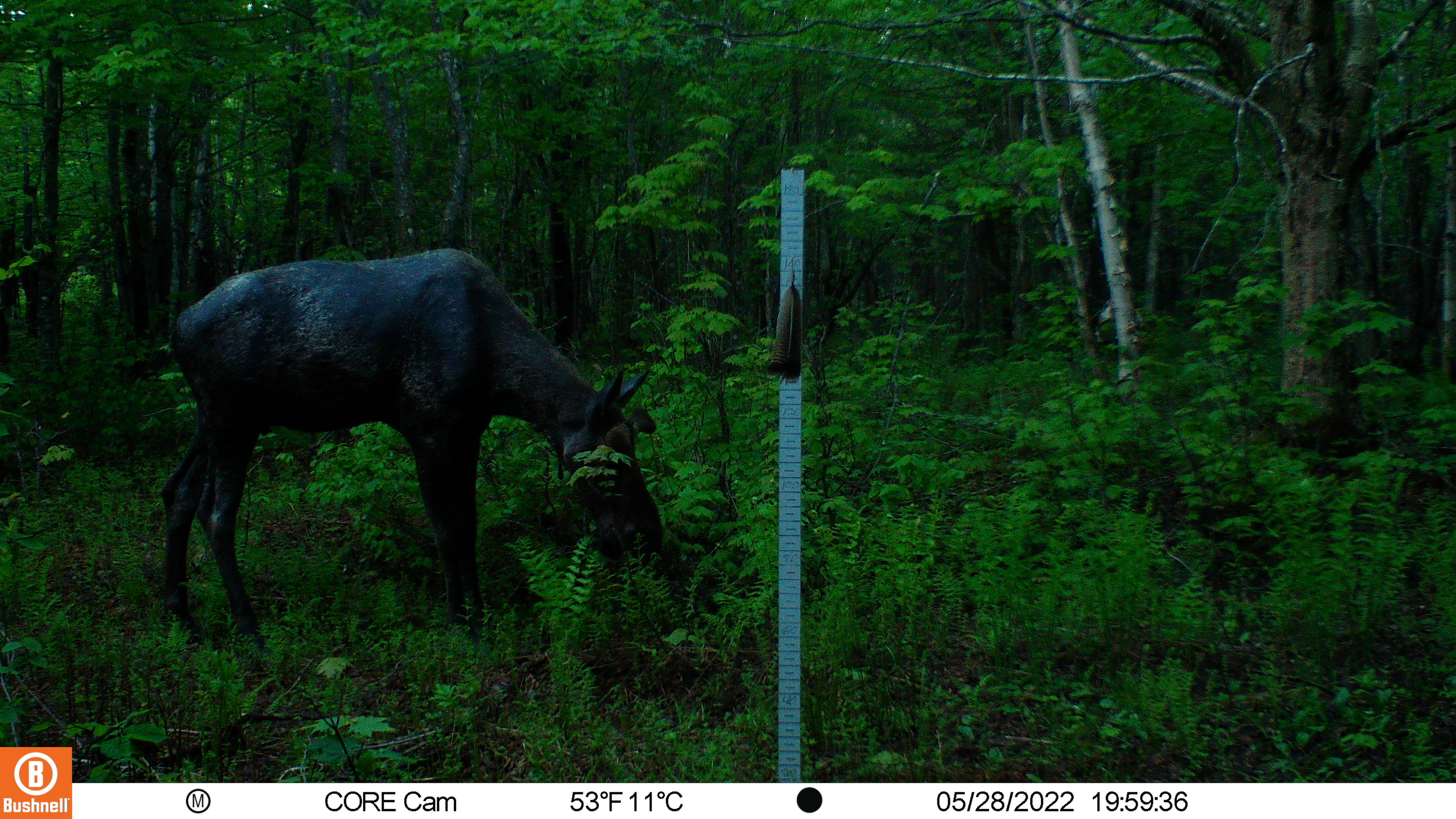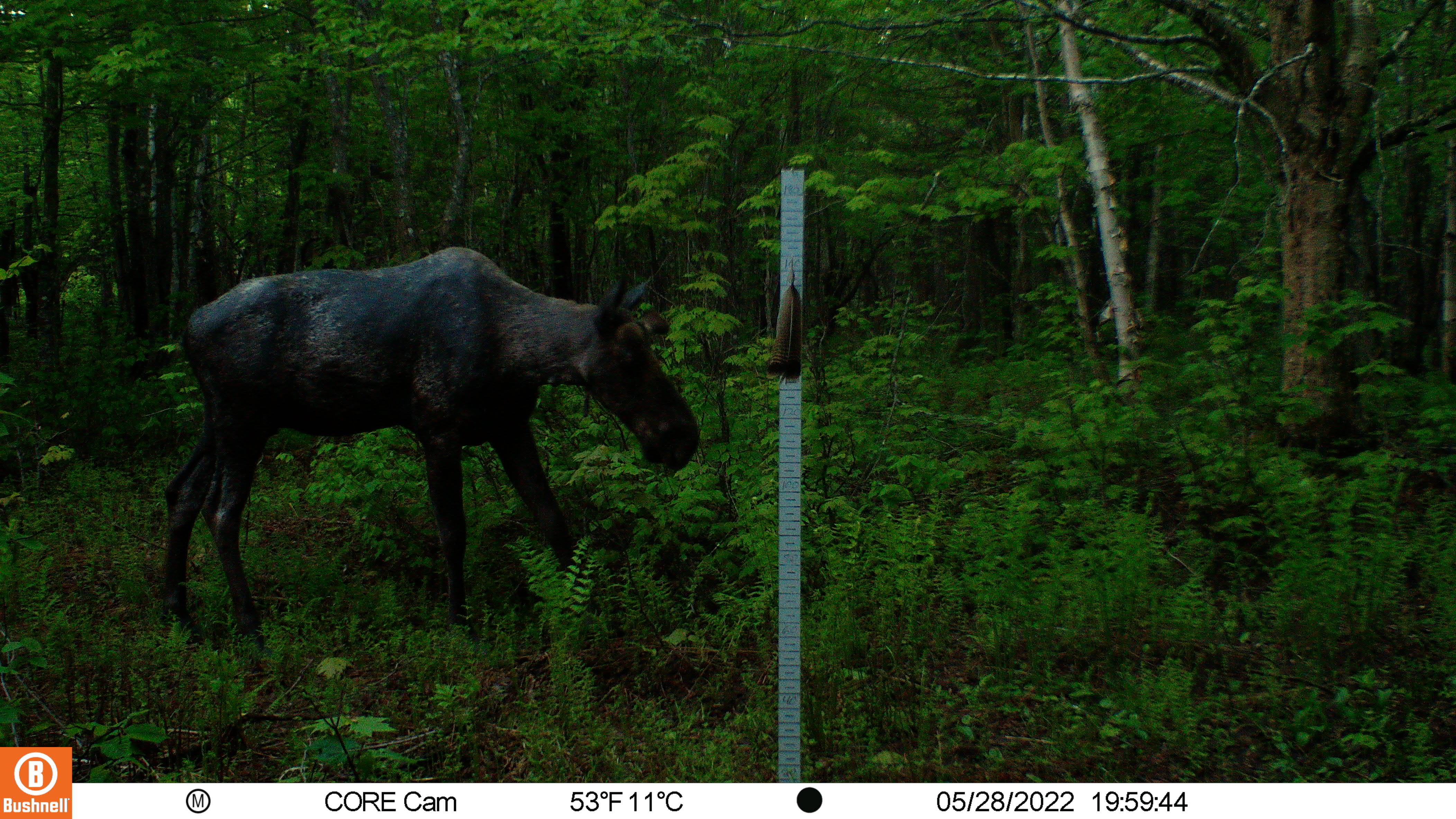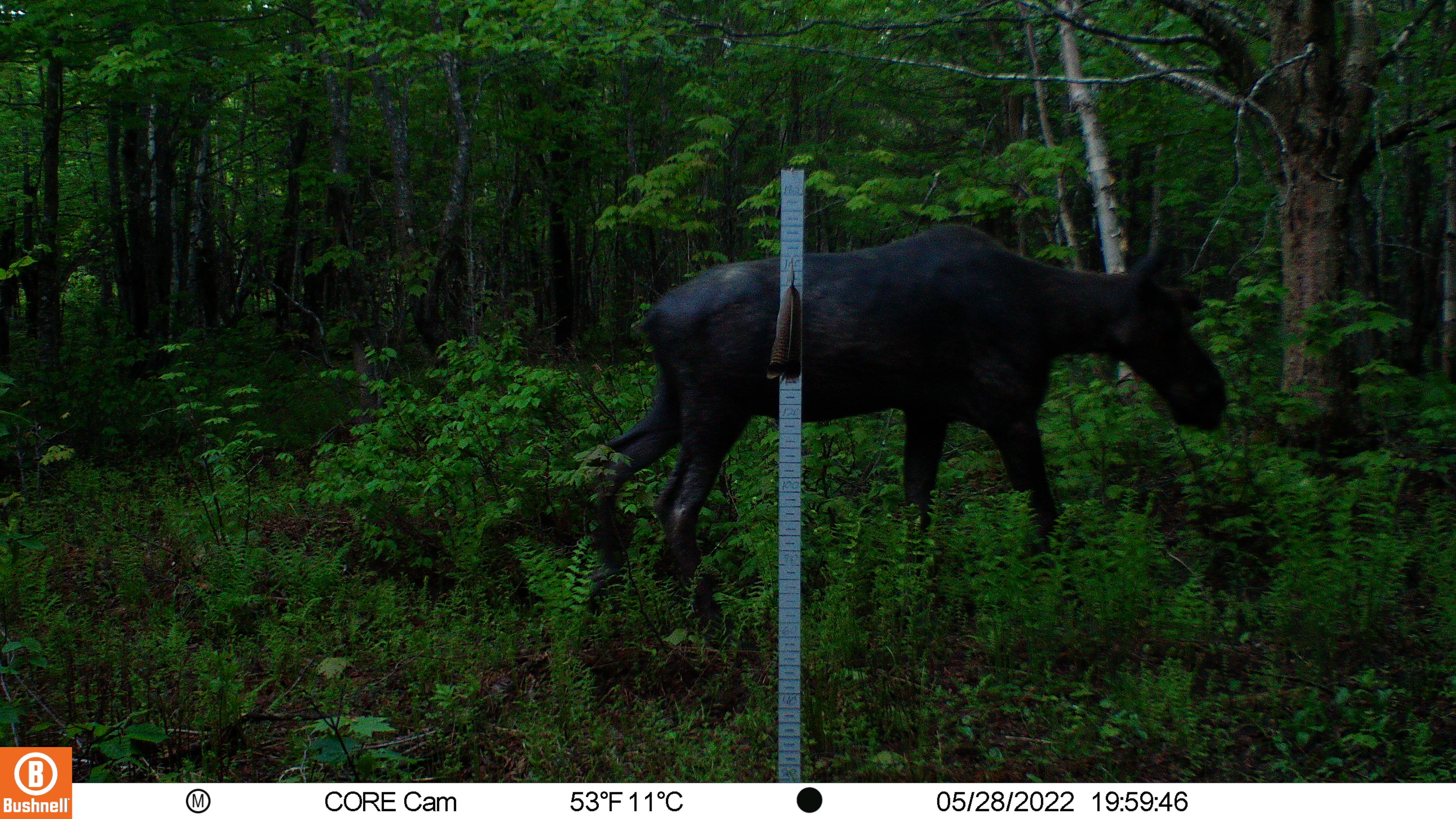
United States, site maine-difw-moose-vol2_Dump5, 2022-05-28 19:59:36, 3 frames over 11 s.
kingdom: Animalia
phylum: Chordata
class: Mammalia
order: Artiodactyla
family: Cervidae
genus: Alces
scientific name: Alces alces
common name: moose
Moose (Alces alces).